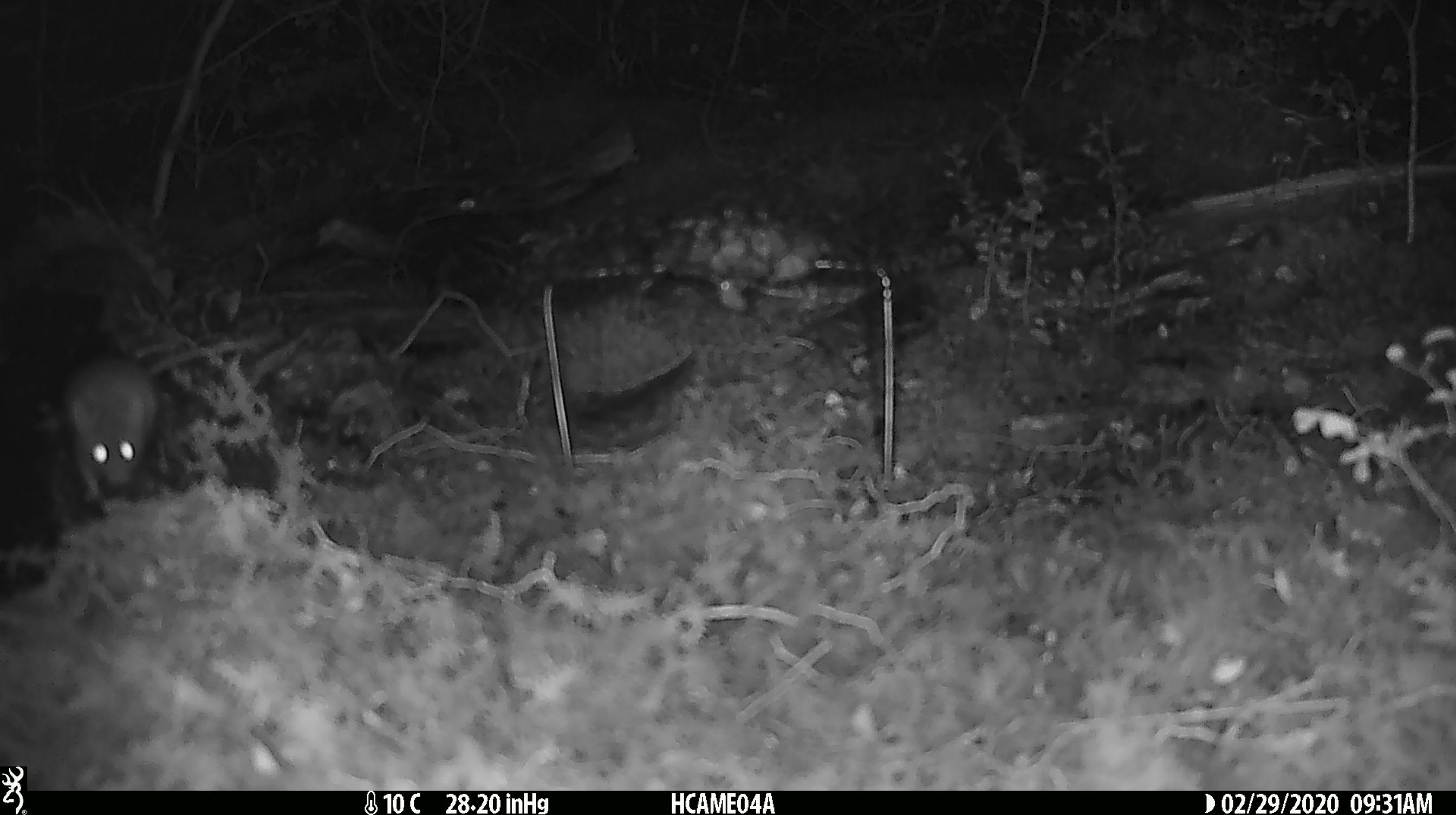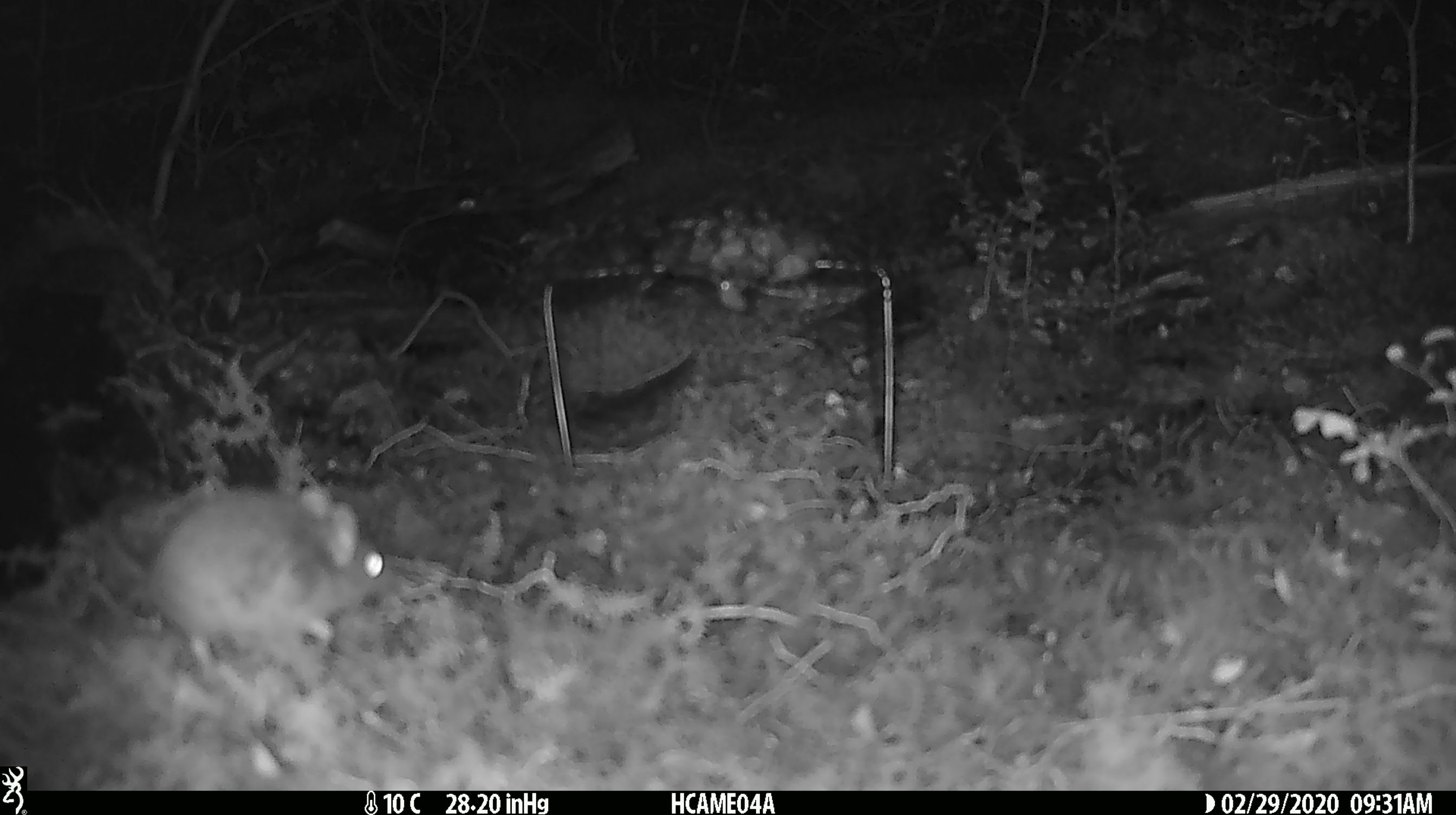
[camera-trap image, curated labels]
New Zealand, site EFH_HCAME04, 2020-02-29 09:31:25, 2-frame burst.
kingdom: Animalia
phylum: Chordata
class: Mammalia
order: Rodentia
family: Muridae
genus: Mus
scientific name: Mus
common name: mouse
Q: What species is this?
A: Mouse (Mus).